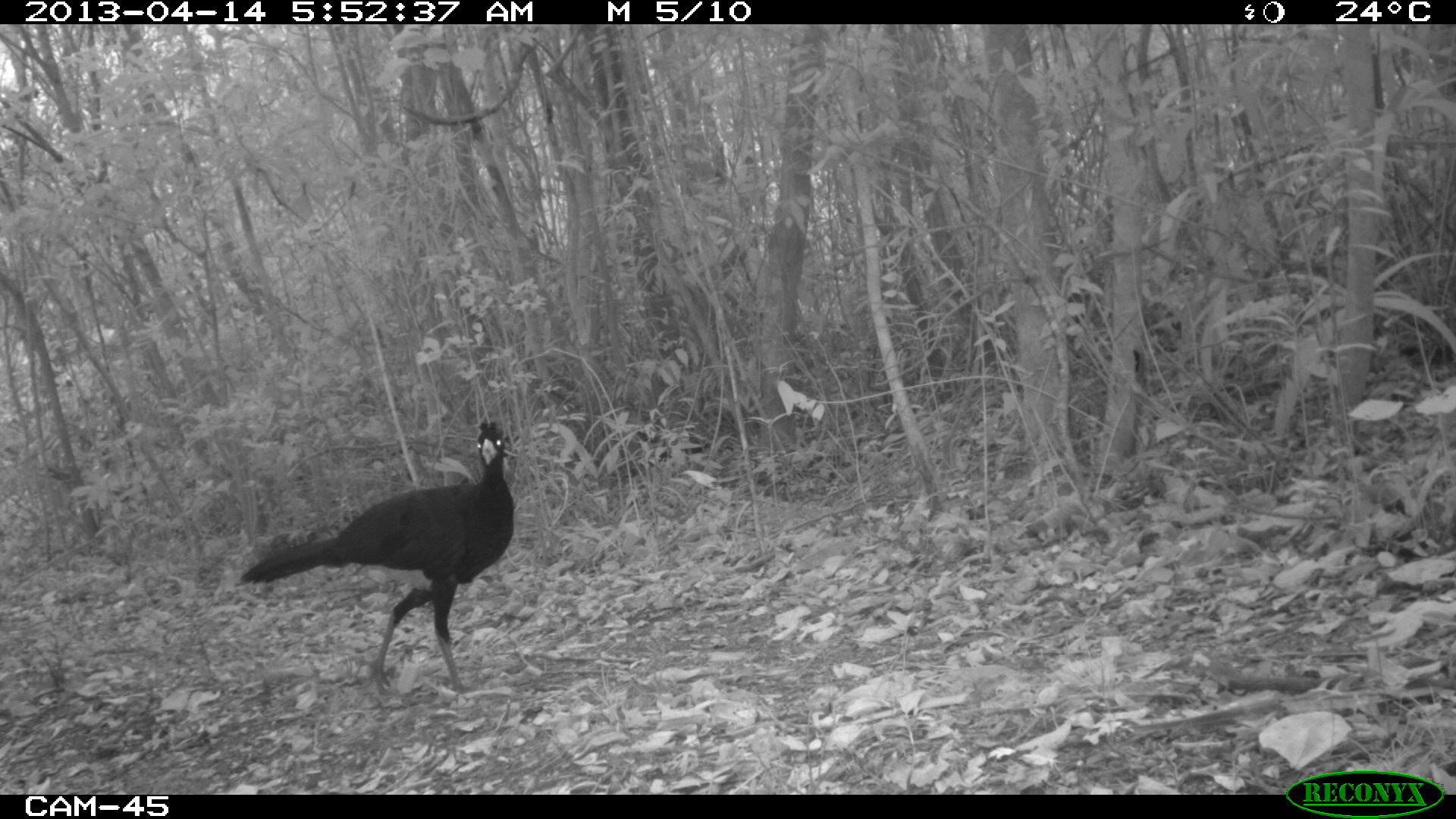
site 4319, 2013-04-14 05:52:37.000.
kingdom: Animalia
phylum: Chordata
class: Aves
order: Galliformes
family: Cracidae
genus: Crax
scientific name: Crax rubra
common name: great curassow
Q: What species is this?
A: Crax rubra (great curassow).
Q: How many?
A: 1.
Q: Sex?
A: Male.